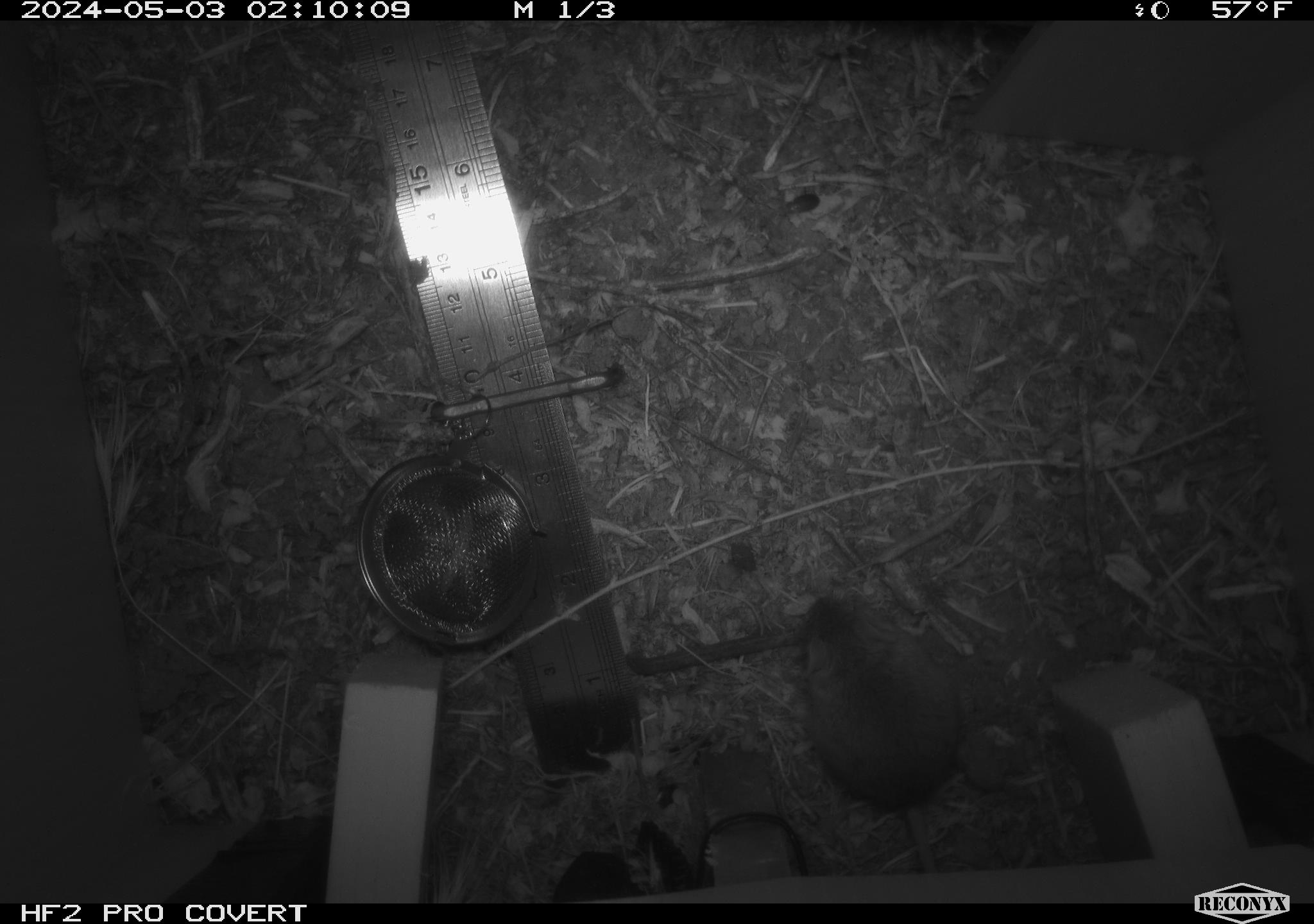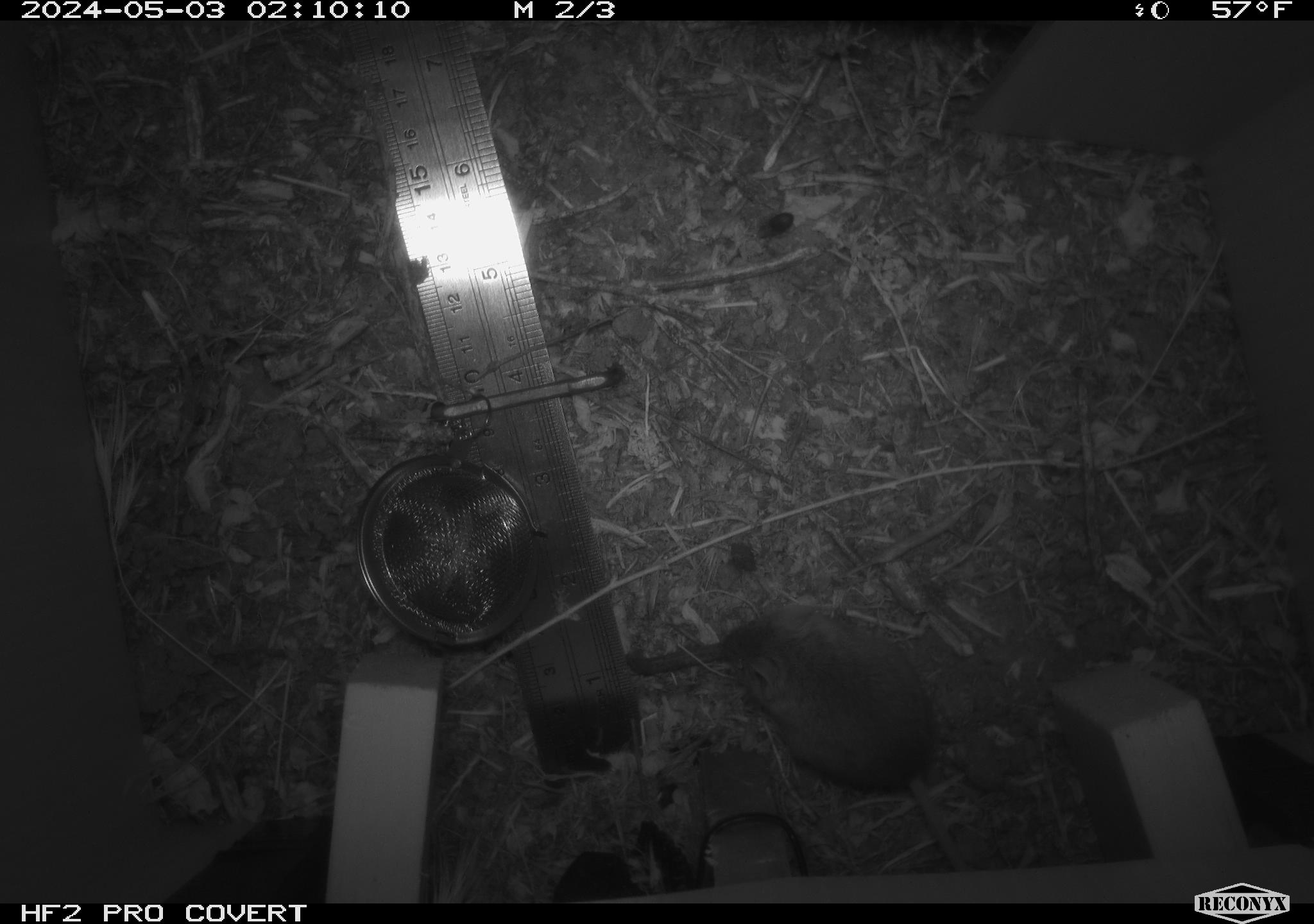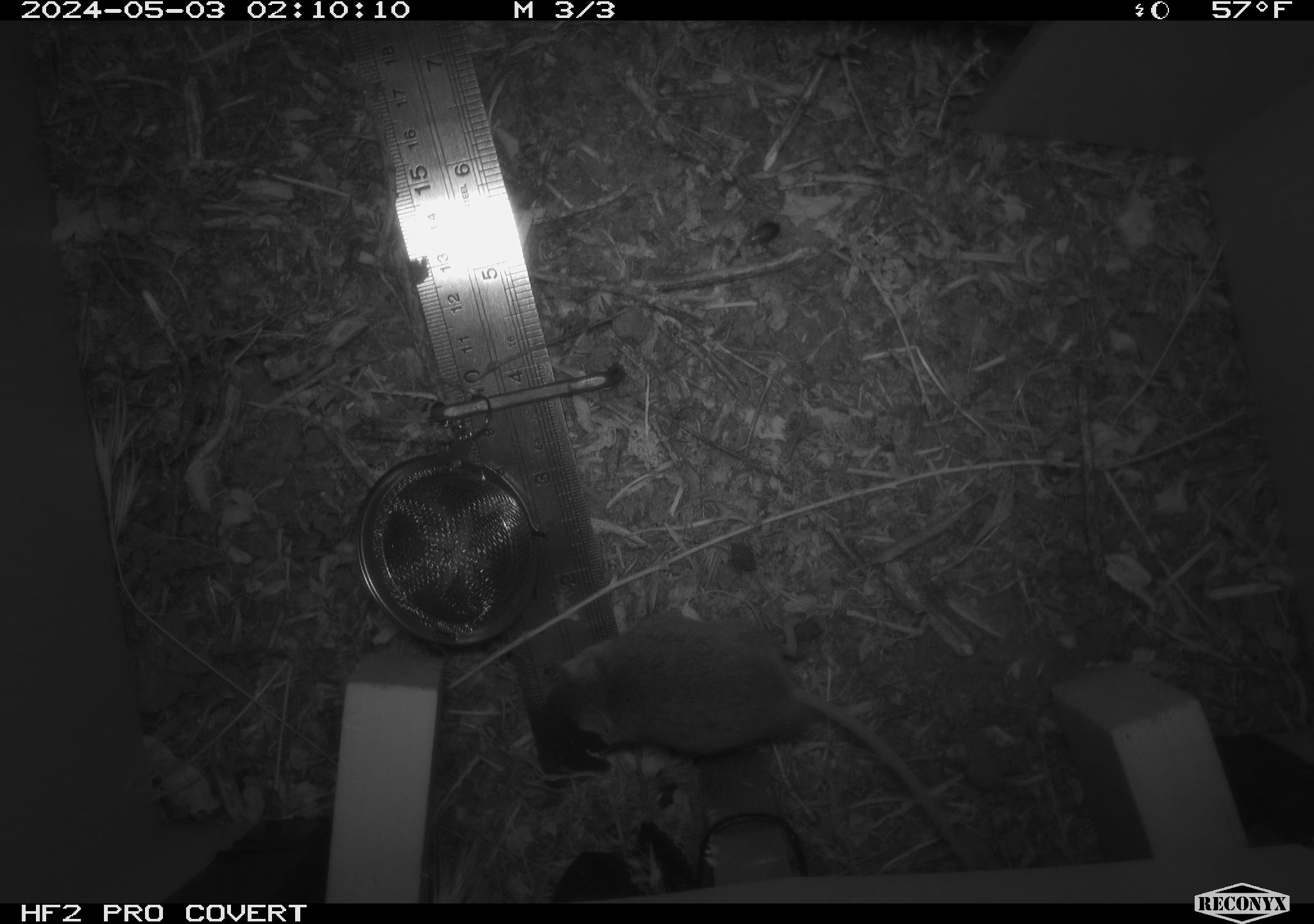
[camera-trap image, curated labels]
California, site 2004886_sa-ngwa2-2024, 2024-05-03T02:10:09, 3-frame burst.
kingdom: Animalia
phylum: Chordata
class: Mammalia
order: Rodentia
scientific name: Rodentia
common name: mouse species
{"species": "mouse species (Rodentia)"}